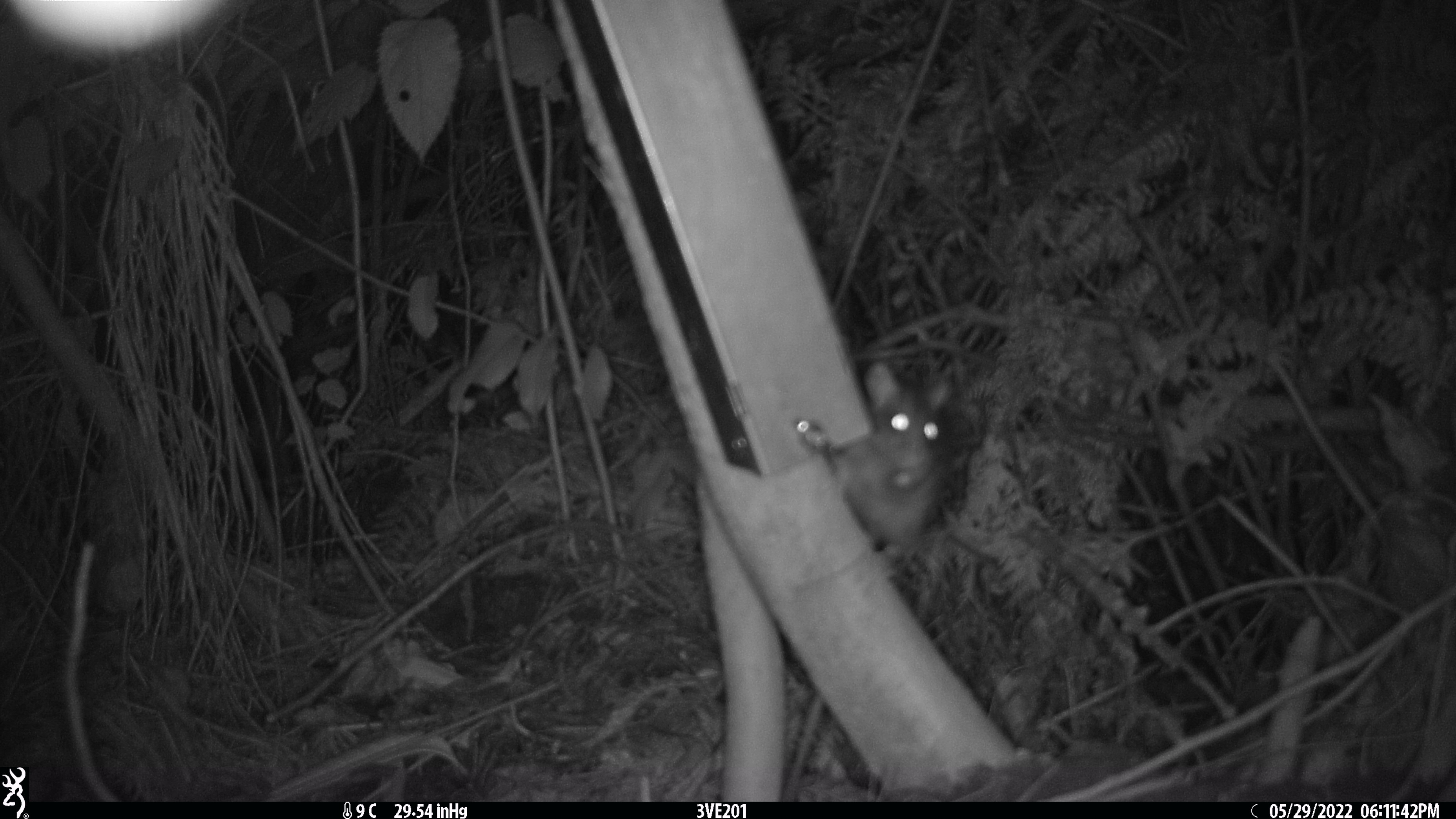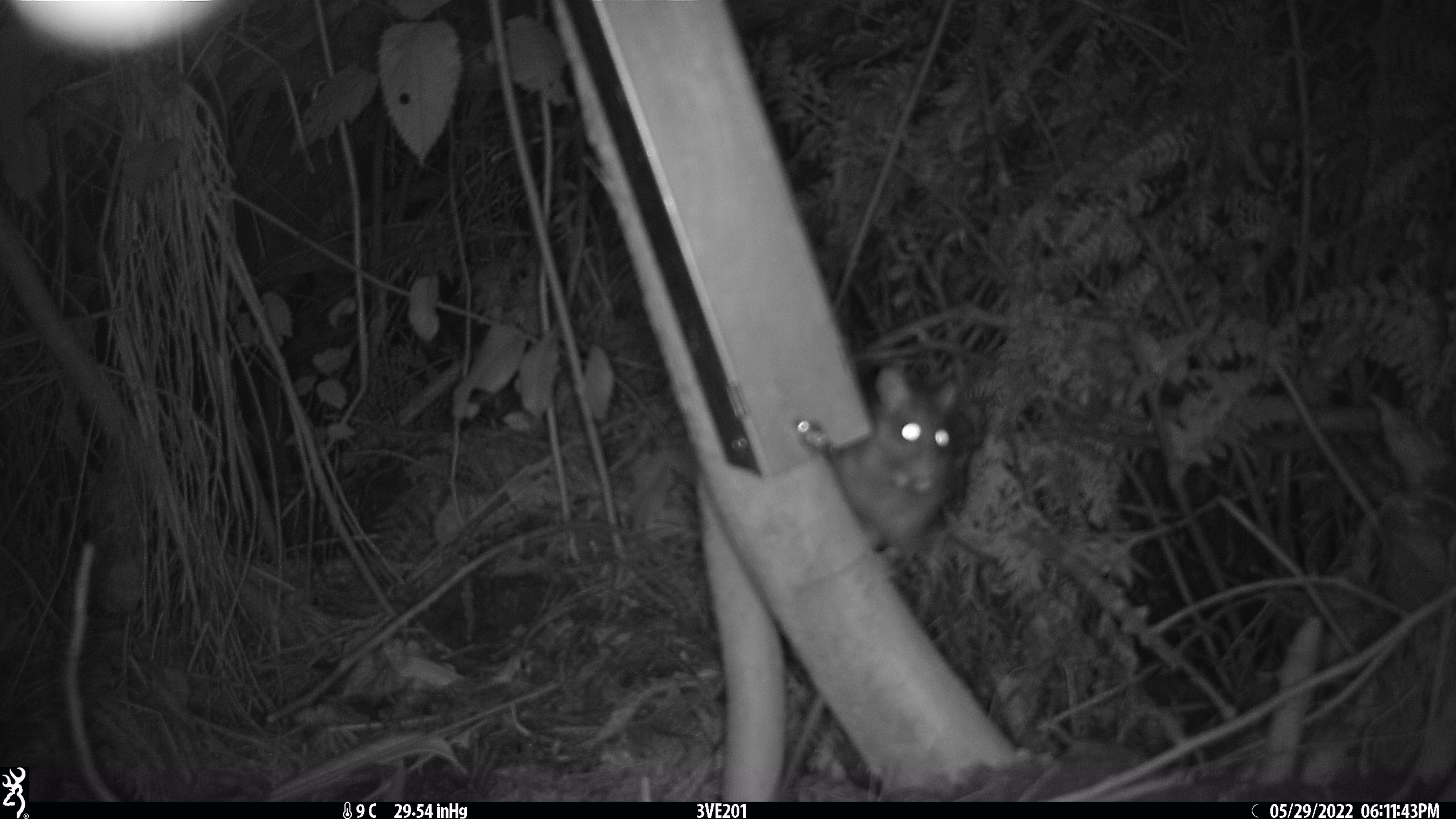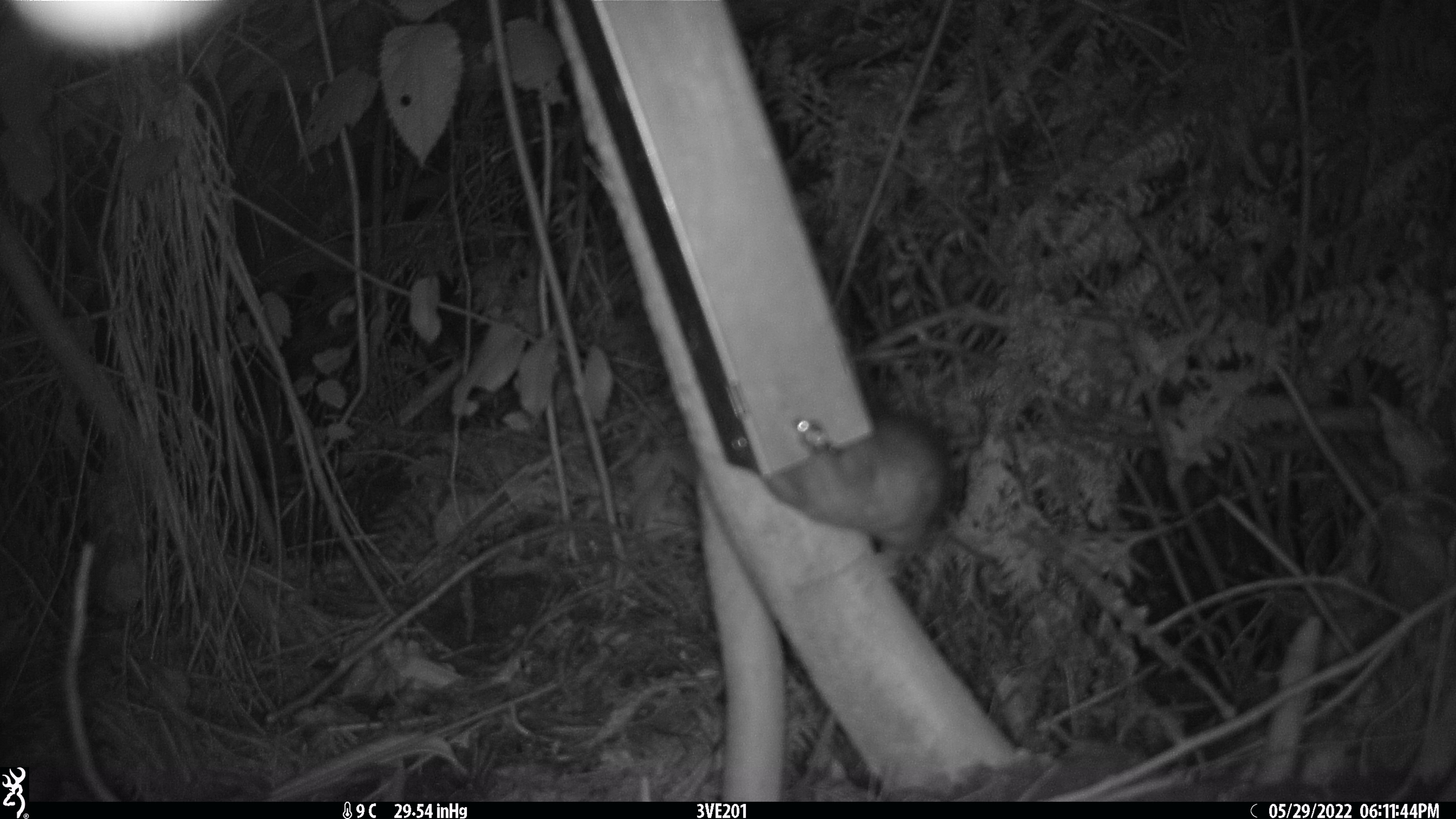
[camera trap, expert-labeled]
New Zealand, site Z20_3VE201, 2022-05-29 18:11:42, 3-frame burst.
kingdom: Animalia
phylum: Chordata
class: Mammalia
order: Rodentia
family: Muridae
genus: Rattus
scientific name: Rattus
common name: rat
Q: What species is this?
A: Rat (Rattus).